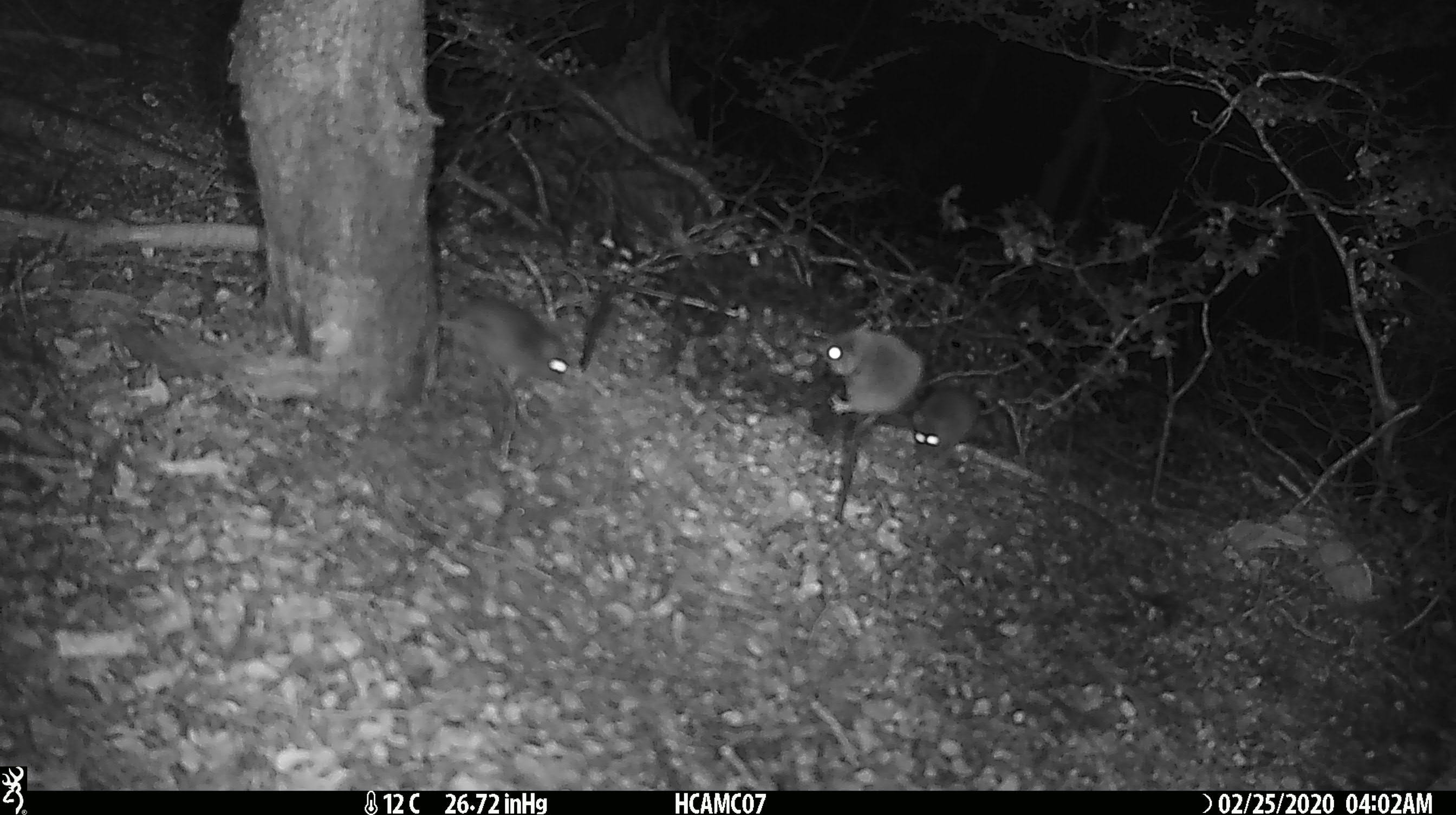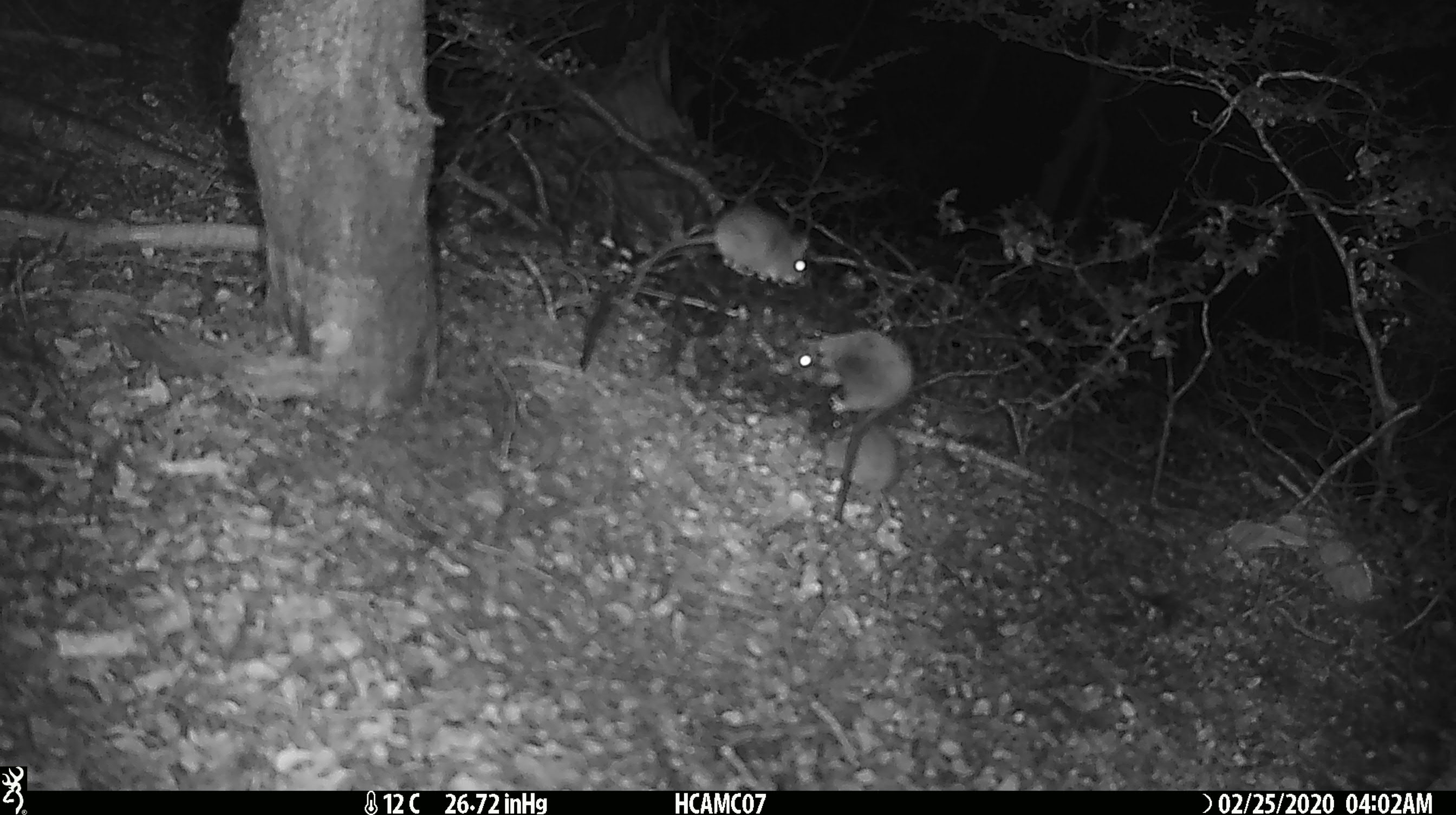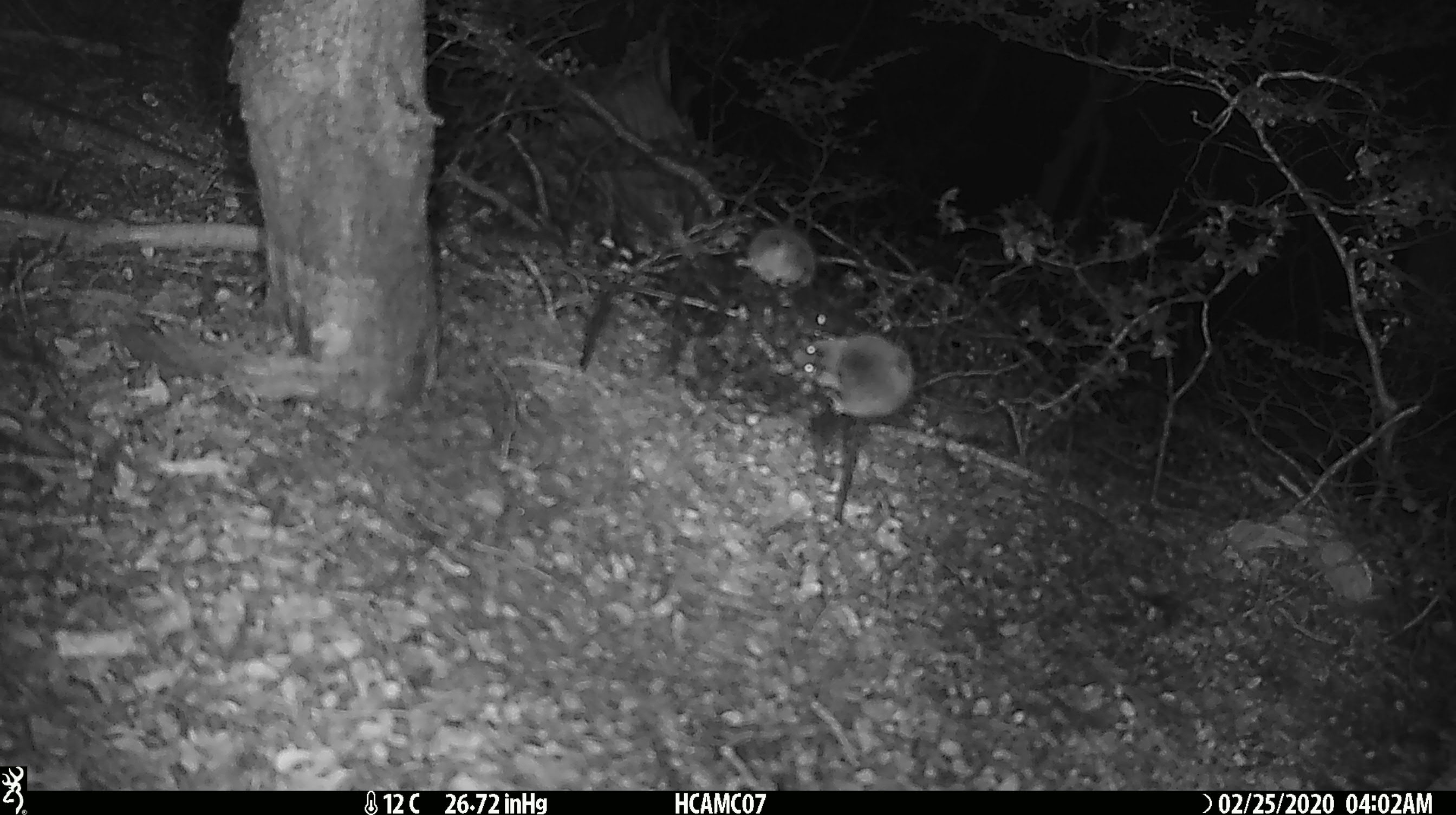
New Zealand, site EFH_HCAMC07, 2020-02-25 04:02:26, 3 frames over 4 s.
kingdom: Animalia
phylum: Chordata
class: Mammalia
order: Rodentia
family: Muridae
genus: Mus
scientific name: Mus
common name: mouse